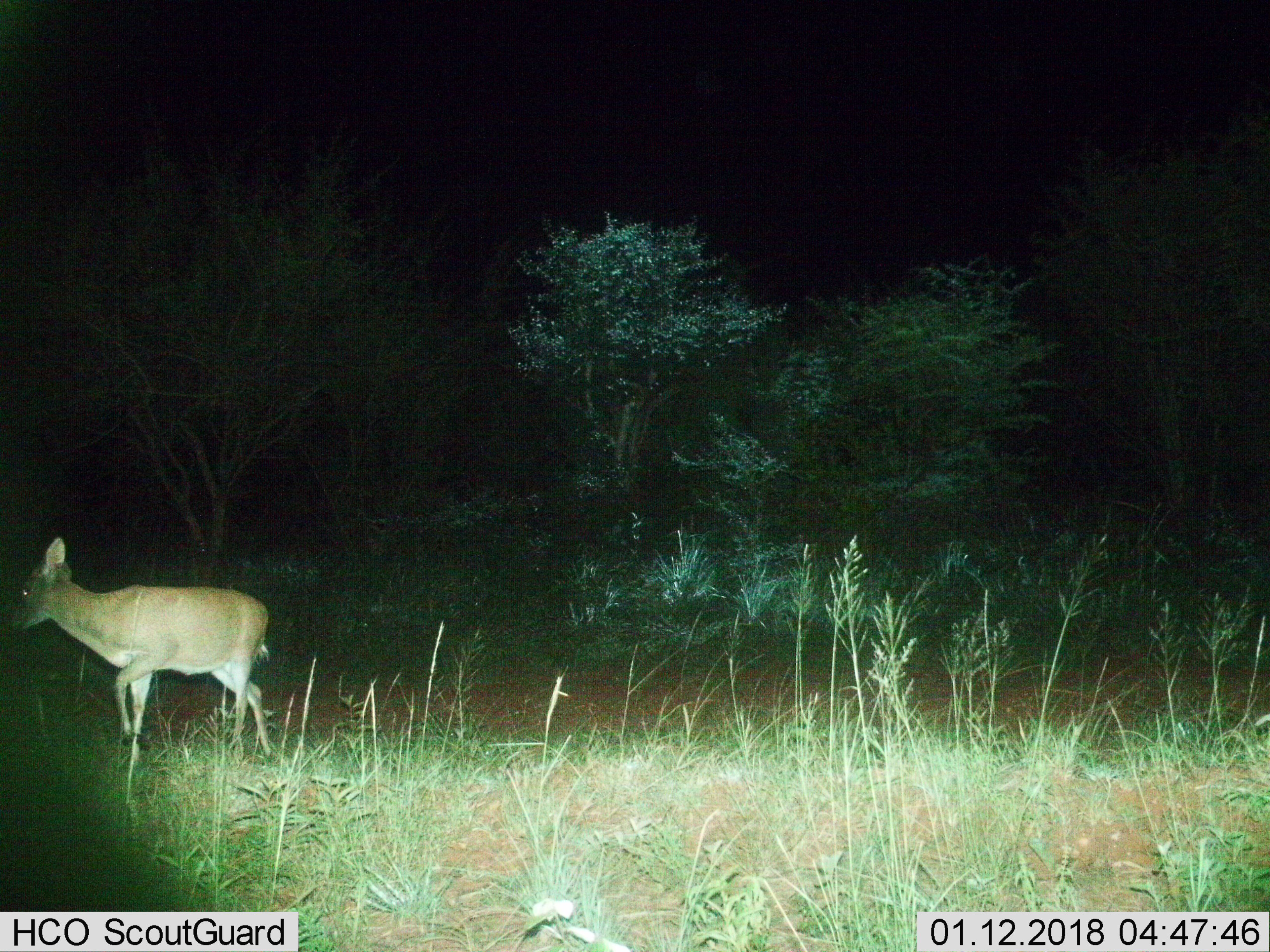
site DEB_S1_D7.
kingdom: Animalia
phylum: Chordata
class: Mammalia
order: Artiodactyla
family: Bovidae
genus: Sylvicapra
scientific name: Sylvicapra grimmia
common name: common duiker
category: duikercommongrey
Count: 1.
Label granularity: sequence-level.